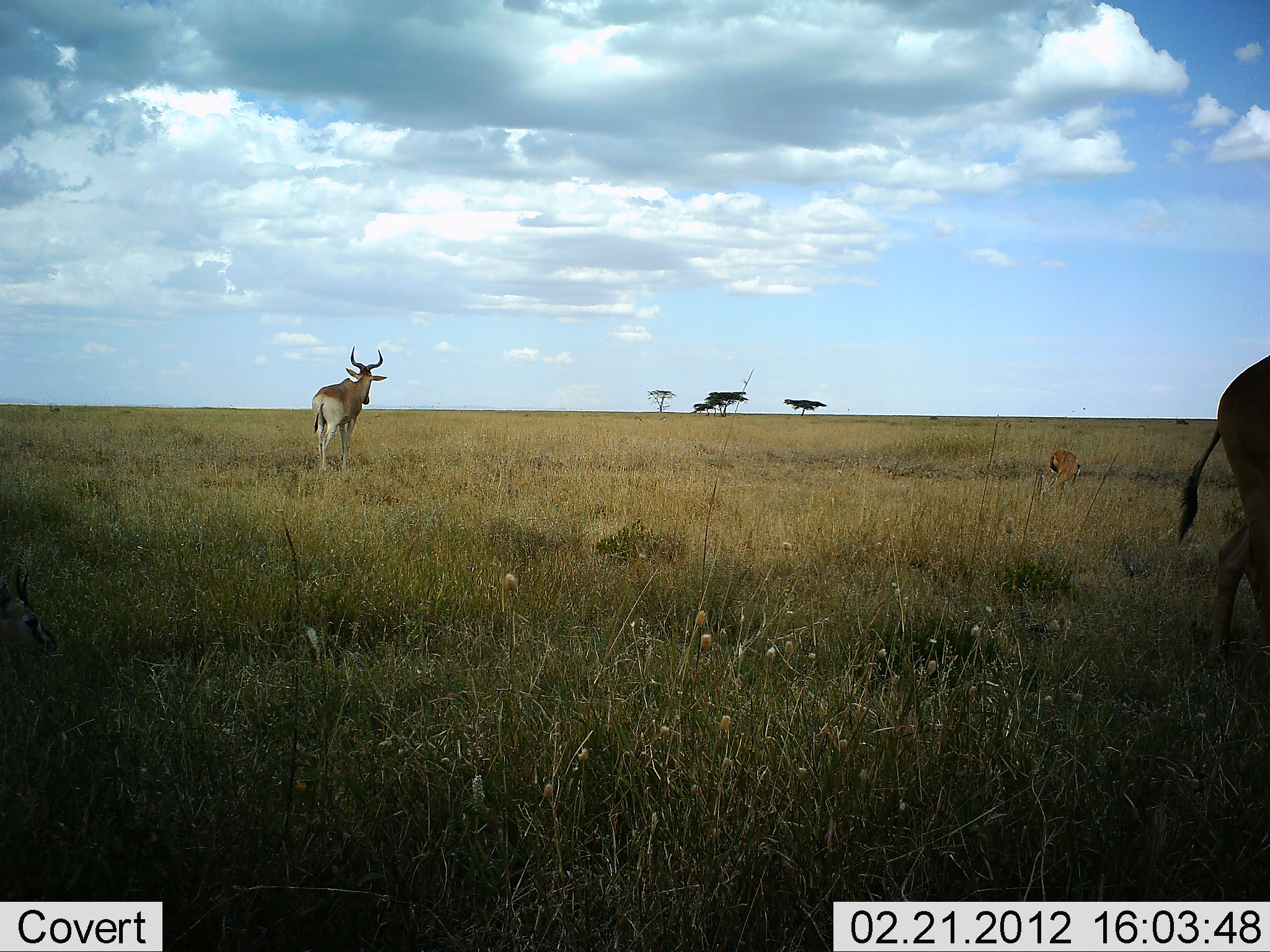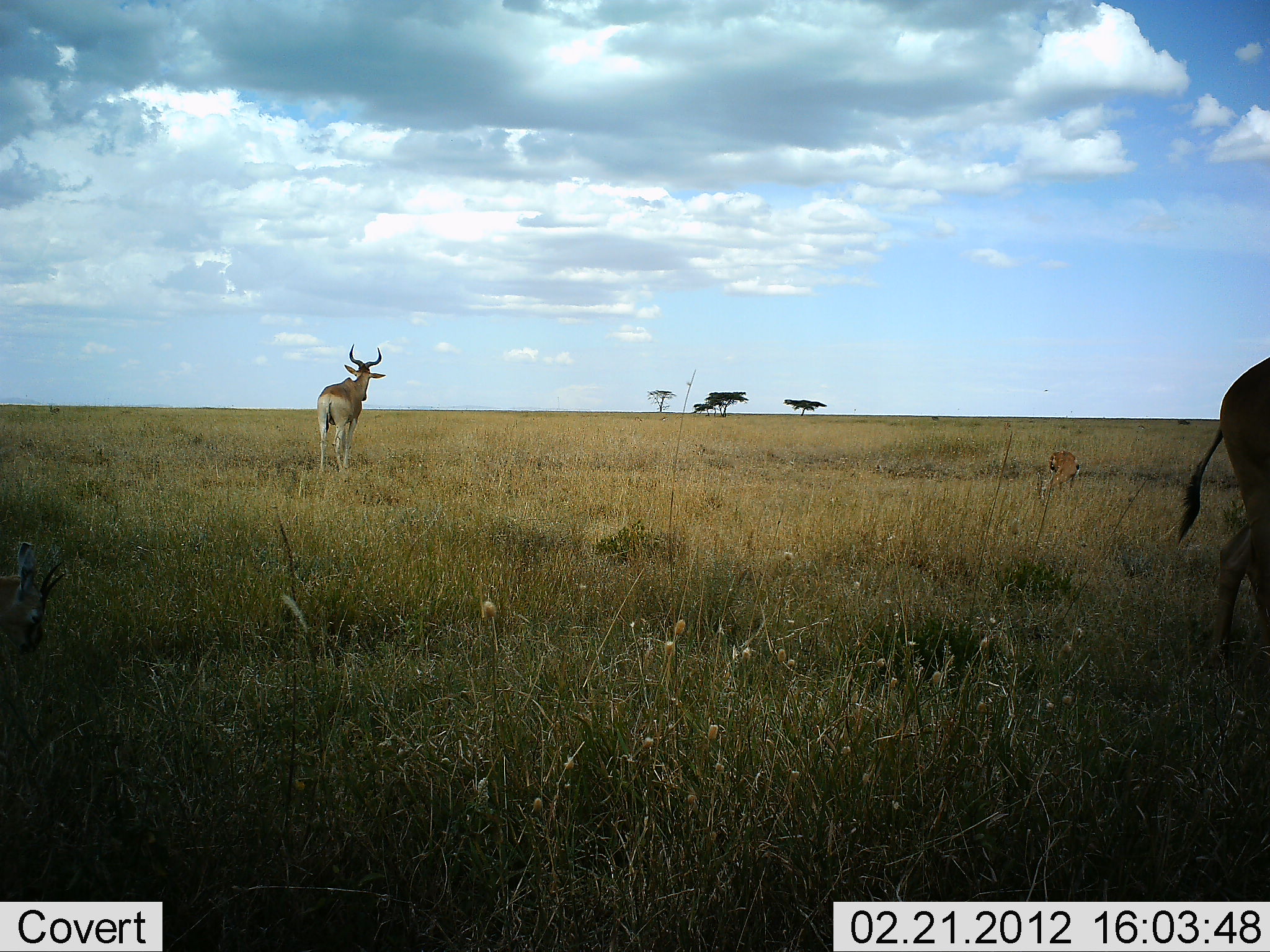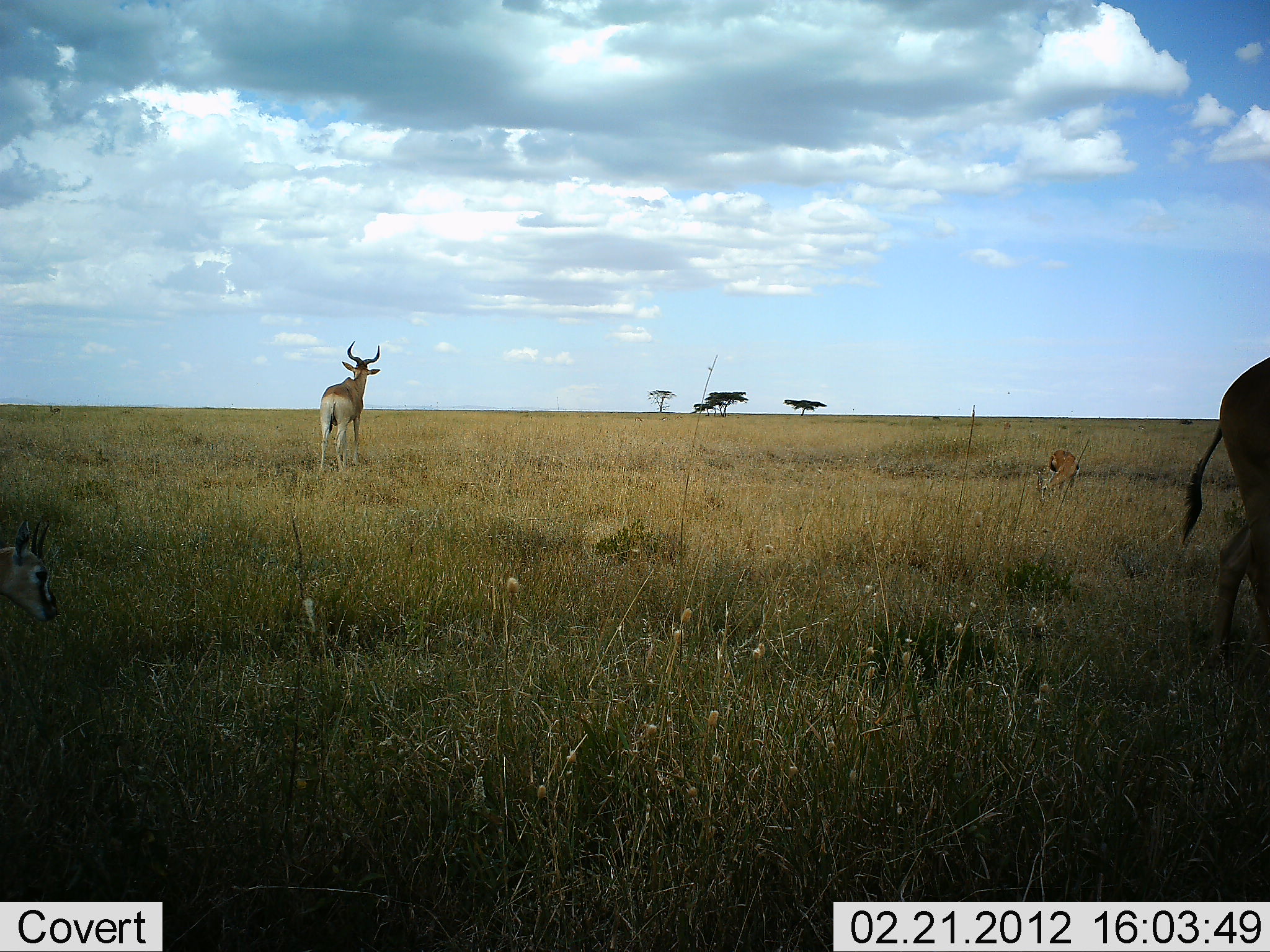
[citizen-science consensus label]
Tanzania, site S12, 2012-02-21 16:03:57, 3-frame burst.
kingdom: Animalia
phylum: Chordata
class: Mammalia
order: Artiodactyla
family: Bovidae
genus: Alcelaphus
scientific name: Alcelaphus buselaphus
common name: hartebeest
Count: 2.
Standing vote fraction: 93%.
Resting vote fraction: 4%.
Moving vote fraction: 18%.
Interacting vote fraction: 0%.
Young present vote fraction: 7%.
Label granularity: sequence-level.